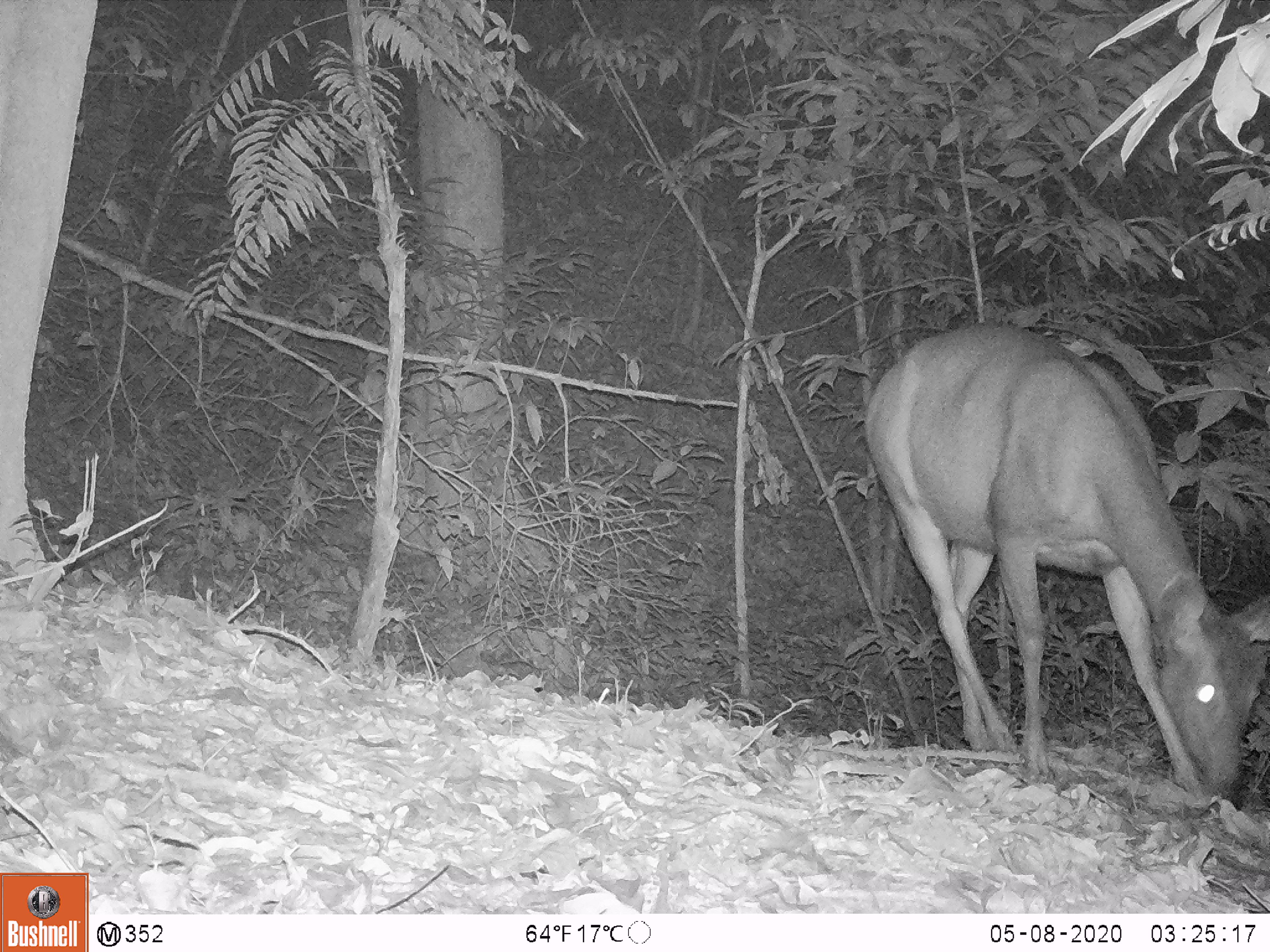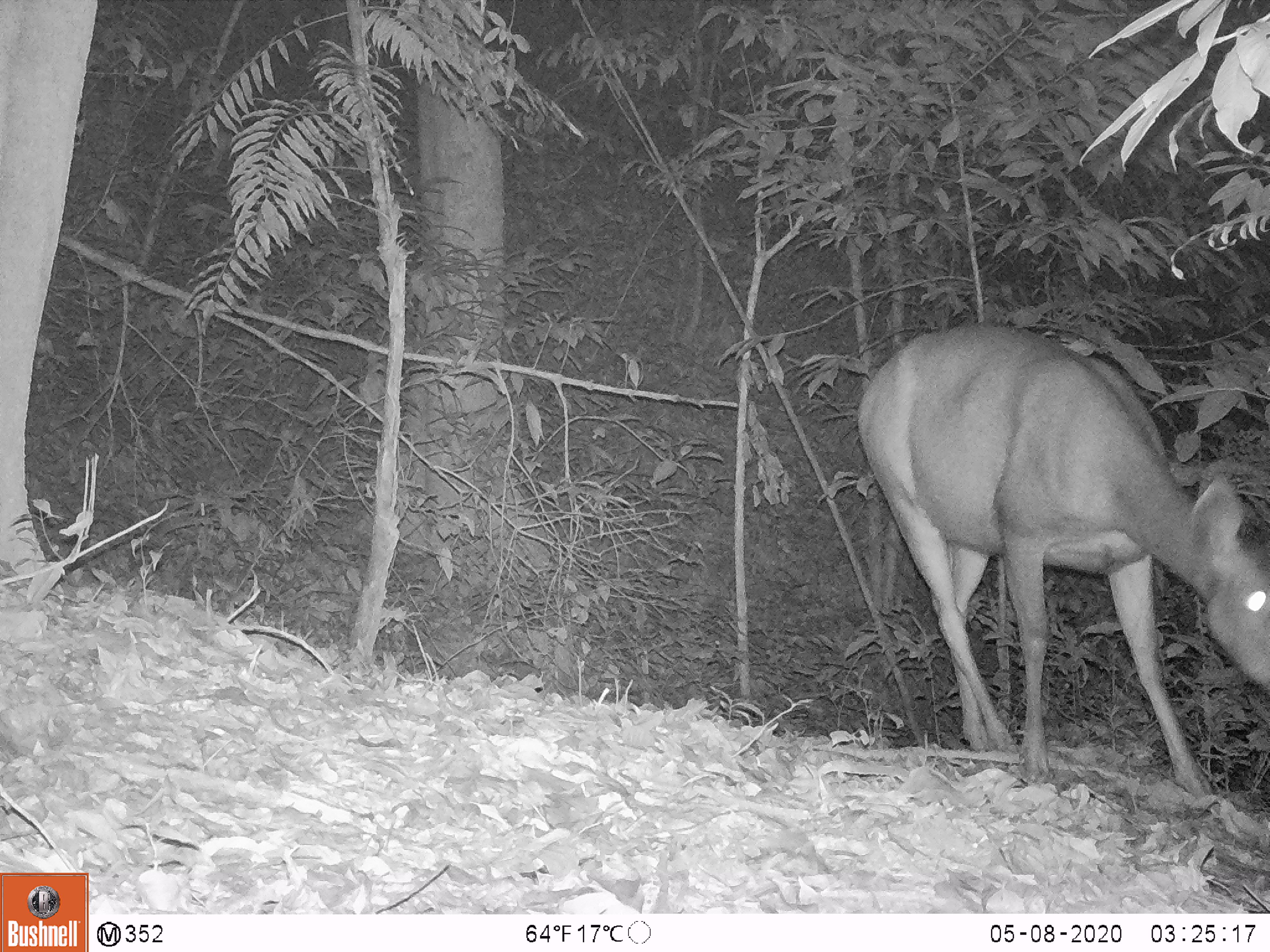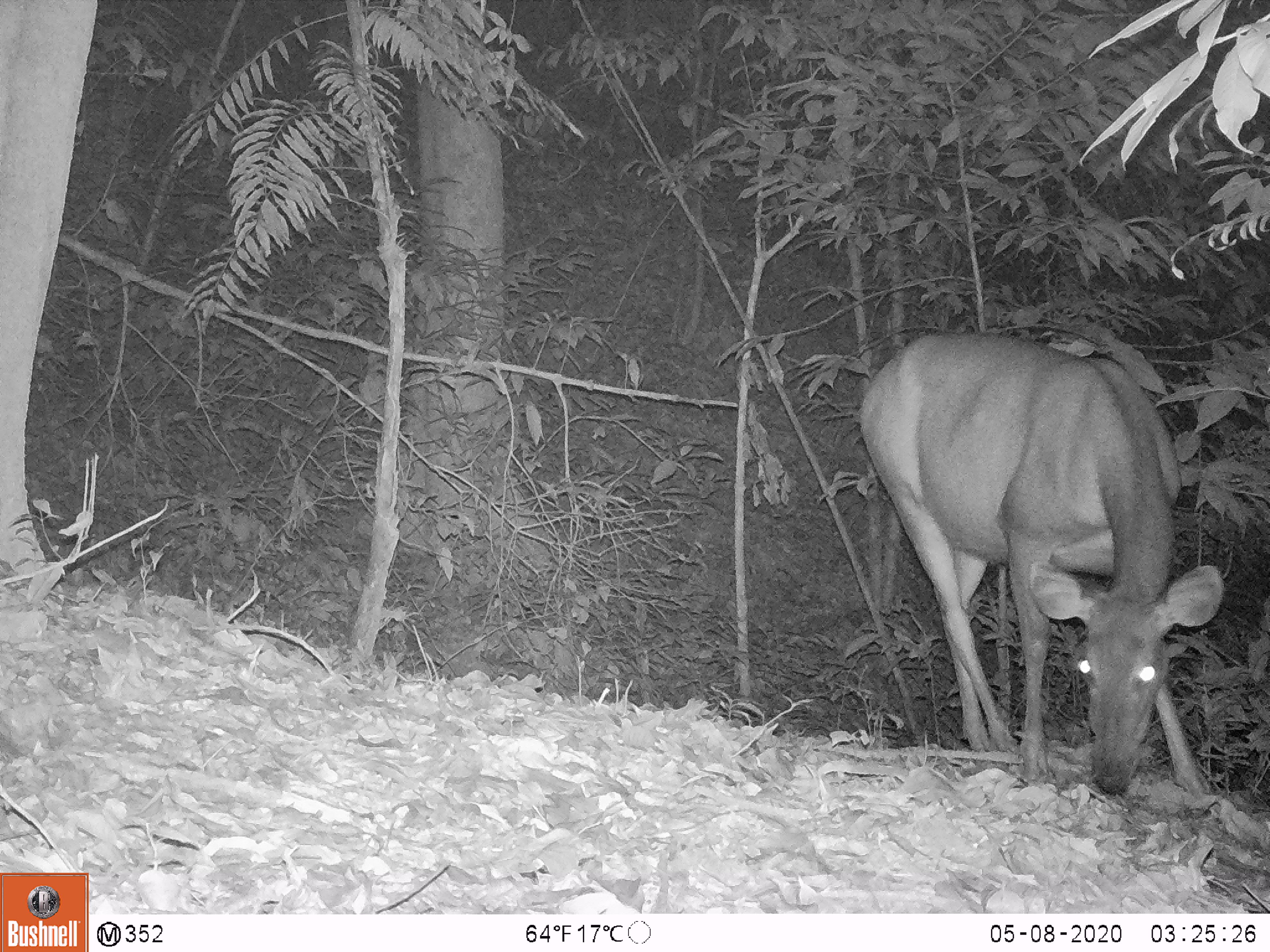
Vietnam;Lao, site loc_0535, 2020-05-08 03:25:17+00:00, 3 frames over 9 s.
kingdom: Animalia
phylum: Chordata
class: Mammalia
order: Artiodactyla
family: Cervidae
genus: Rusa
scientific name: Rusa unicolor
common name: sambar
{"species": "sambar (Rusa unicolor)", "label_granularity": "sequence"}